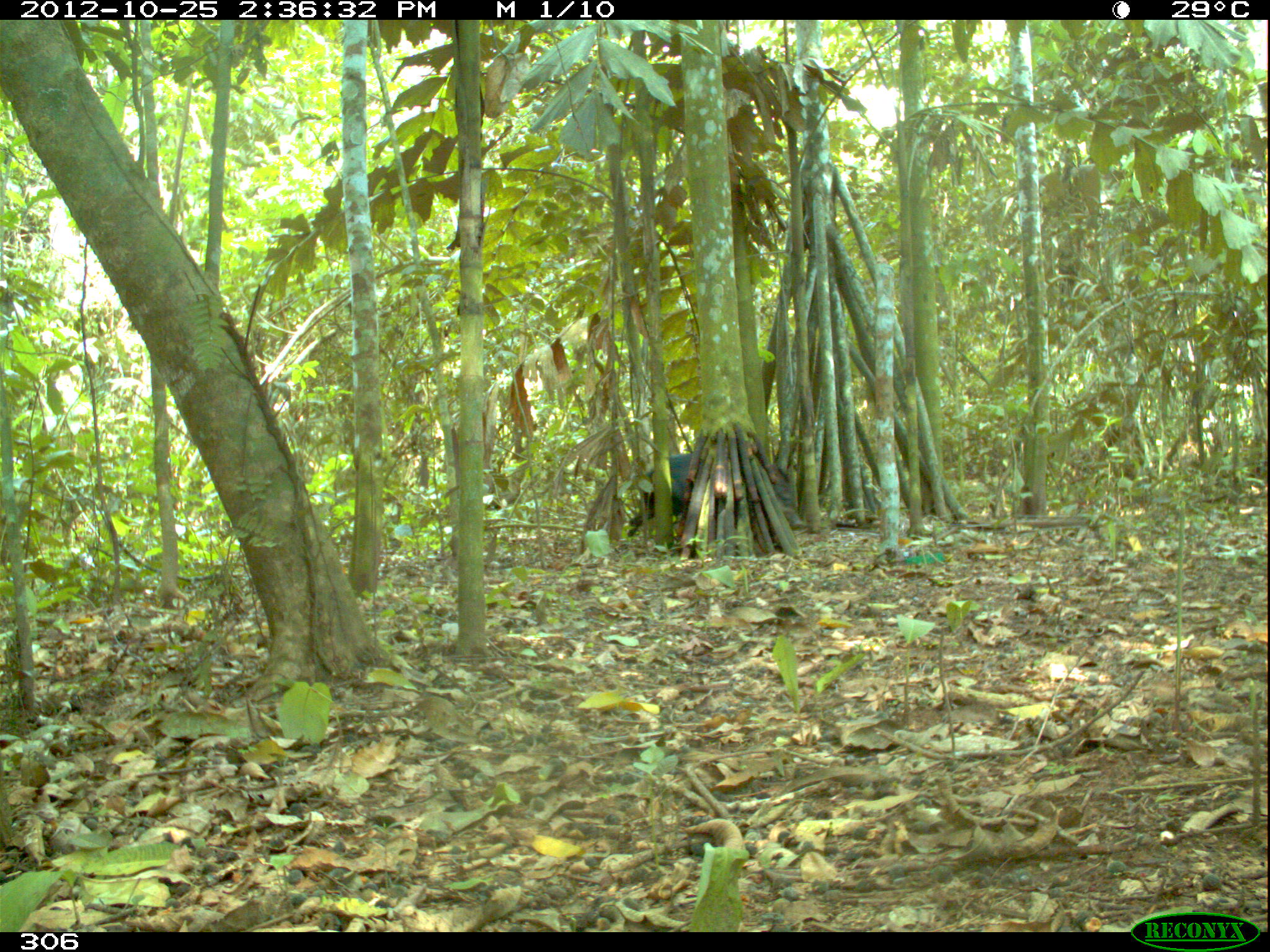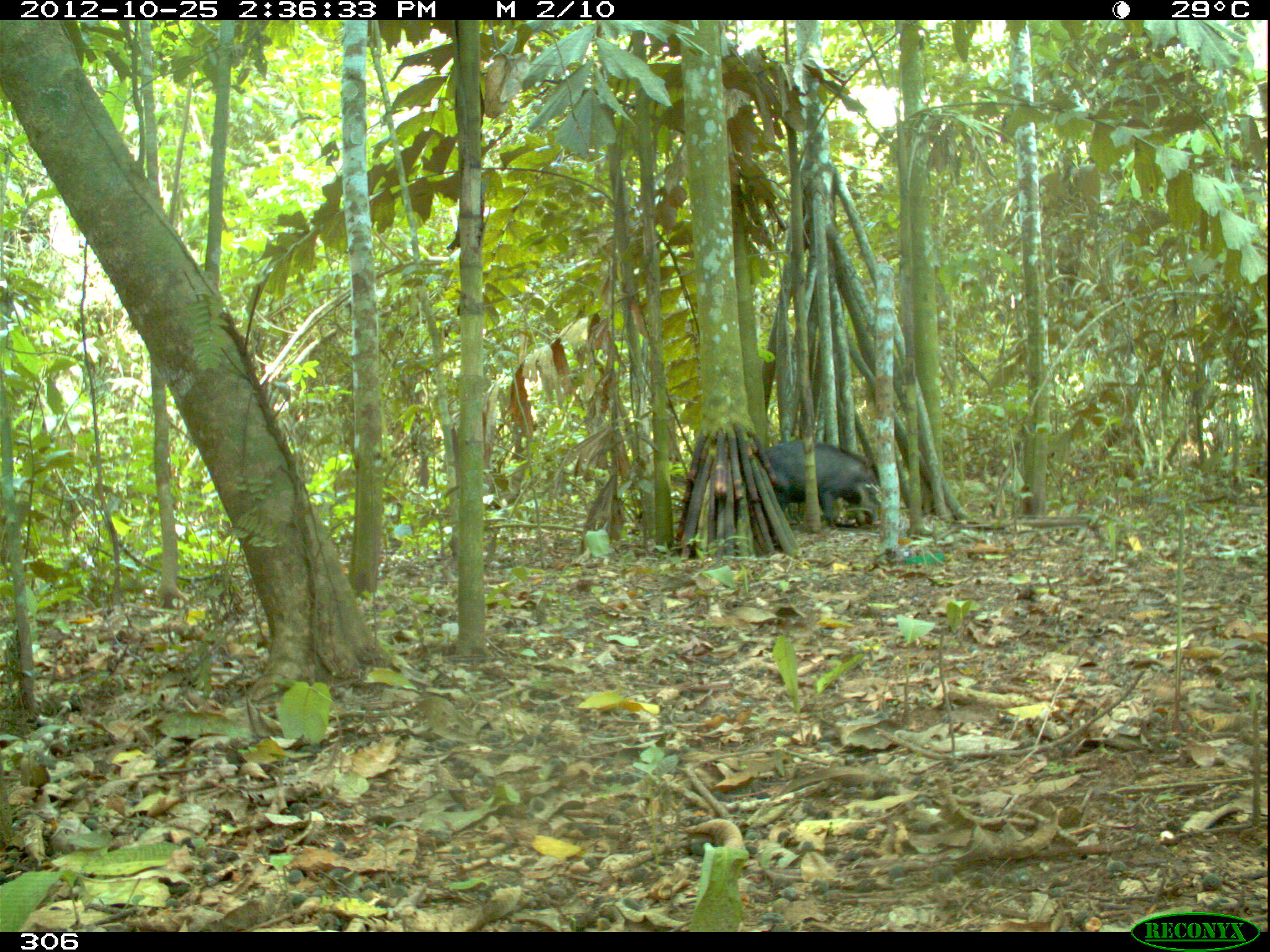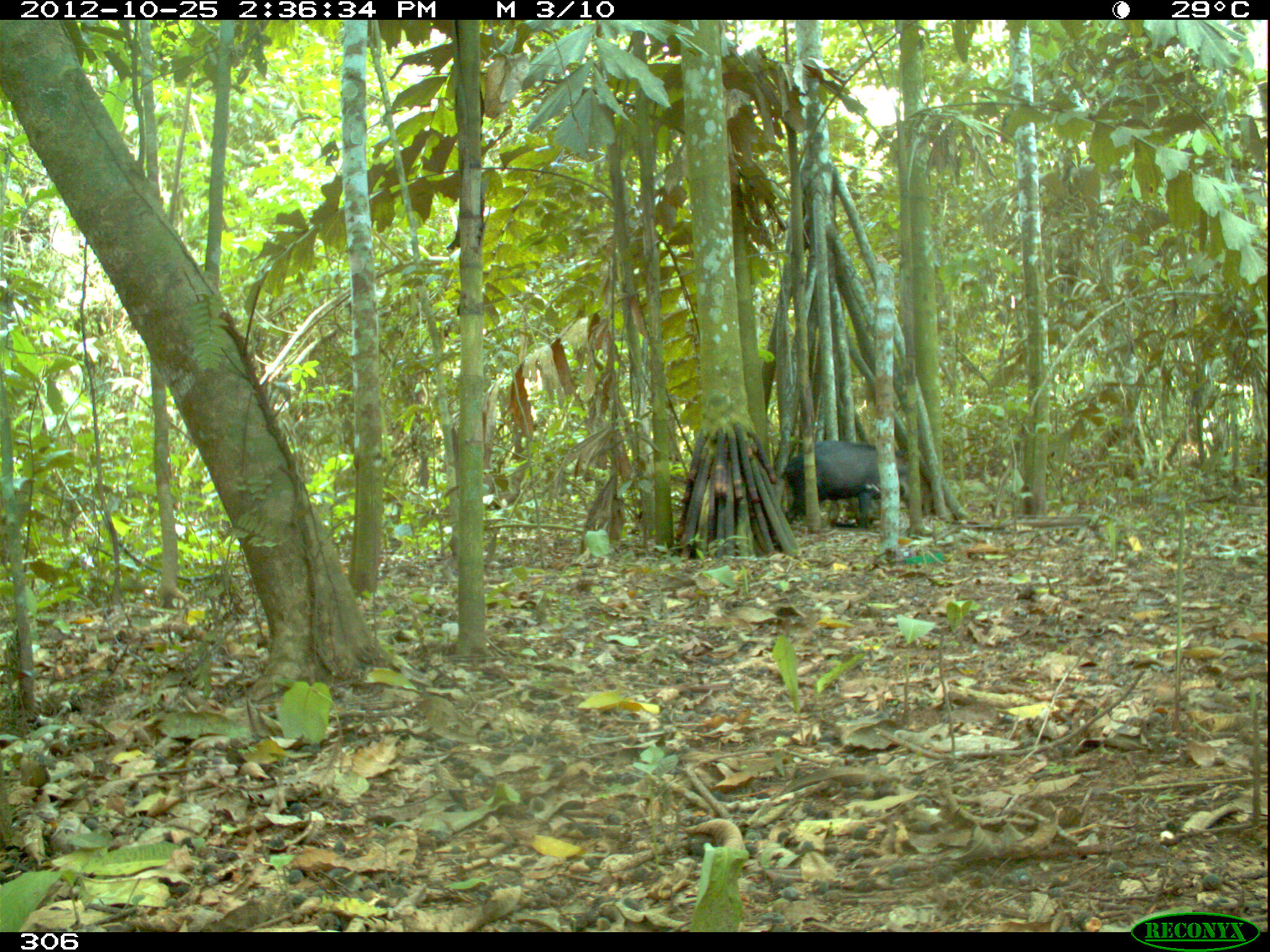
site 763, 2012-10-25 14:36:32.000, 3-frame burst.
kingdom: Animalia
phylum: Chordata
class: Mammalia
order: Artiodactyla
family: Tayassuidae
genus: Tayassu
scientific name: Tayassu pecari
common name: white-lipped peccary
Tayassu pecari (white-lipped peccary).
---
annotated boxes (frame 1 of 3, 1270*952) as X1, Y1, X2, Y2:
tayassu pecari: 628, 452, 804, 558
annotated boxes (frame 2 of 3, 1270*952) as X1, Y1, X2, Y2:
tayassu pecari: 765, 442, 879, 531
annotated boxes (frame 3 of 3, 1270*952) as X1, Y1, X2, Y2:
tayassu pecari: 776, 440, 912, 529